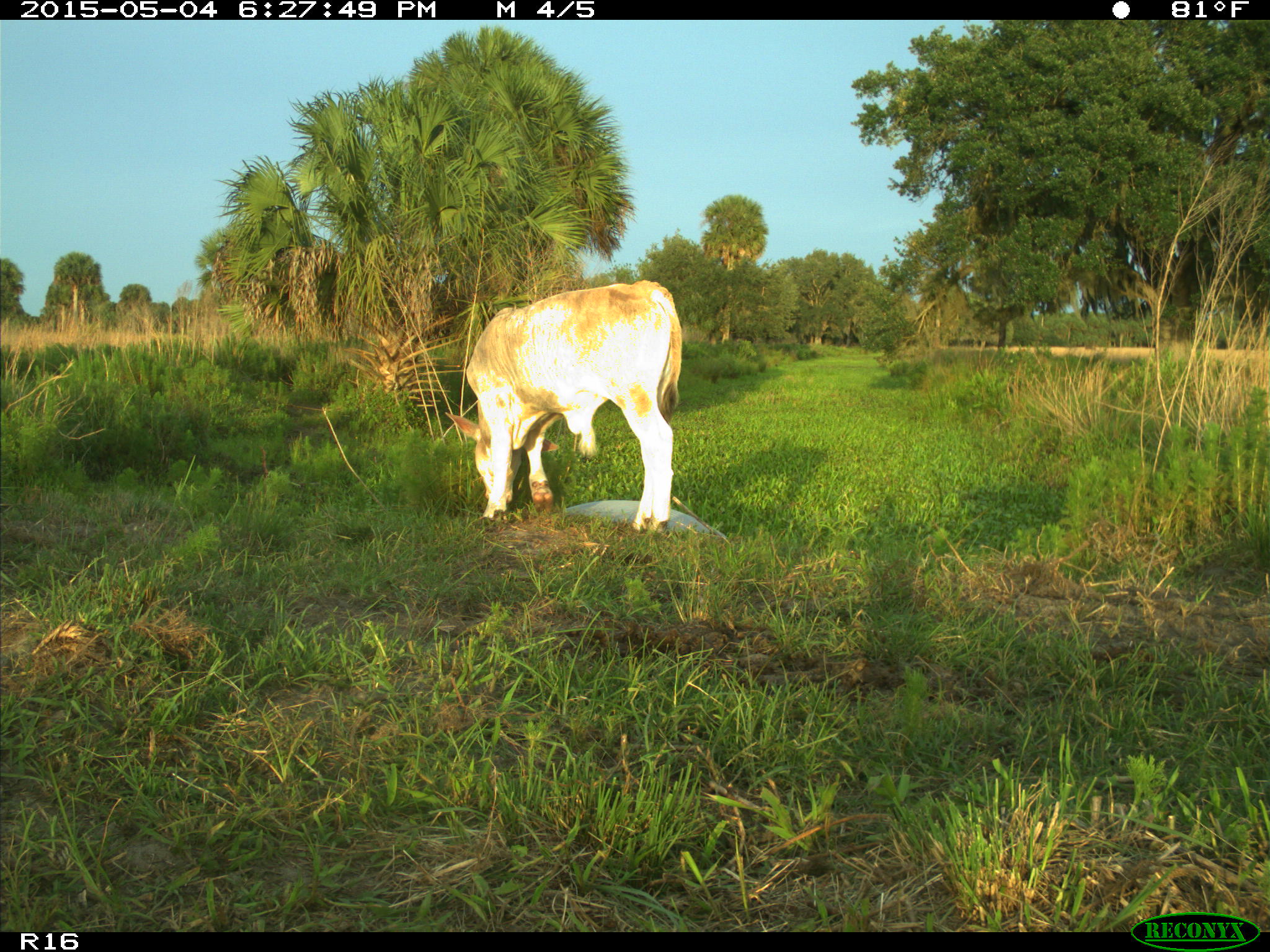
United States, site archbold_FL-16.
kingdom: Animalia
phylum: Chordata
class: Mammalia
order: Artiodactyla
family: Bovidae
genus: Bos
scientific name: Bos taurus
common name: domestic cow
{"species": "Bos taurus (domestic cow)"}